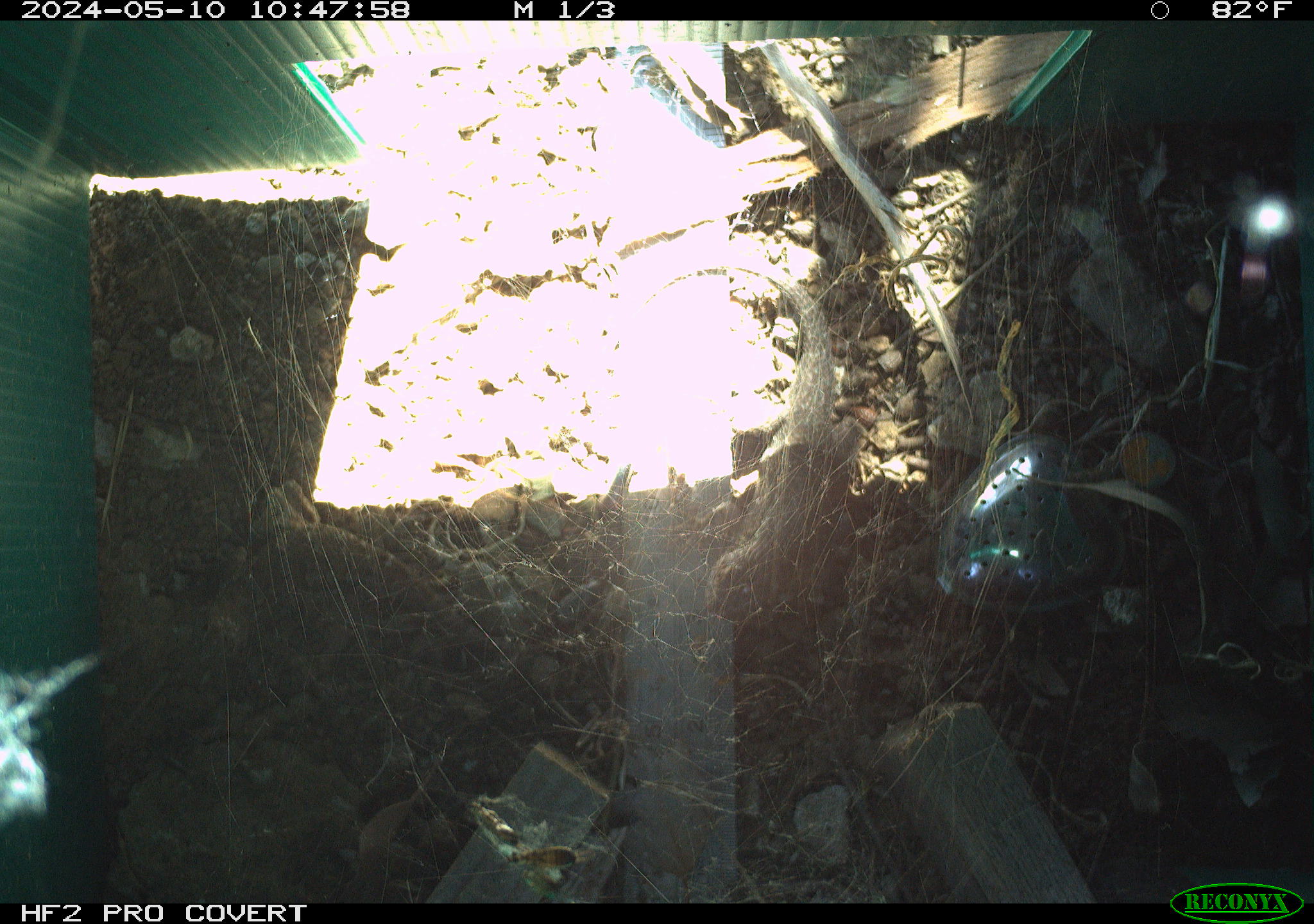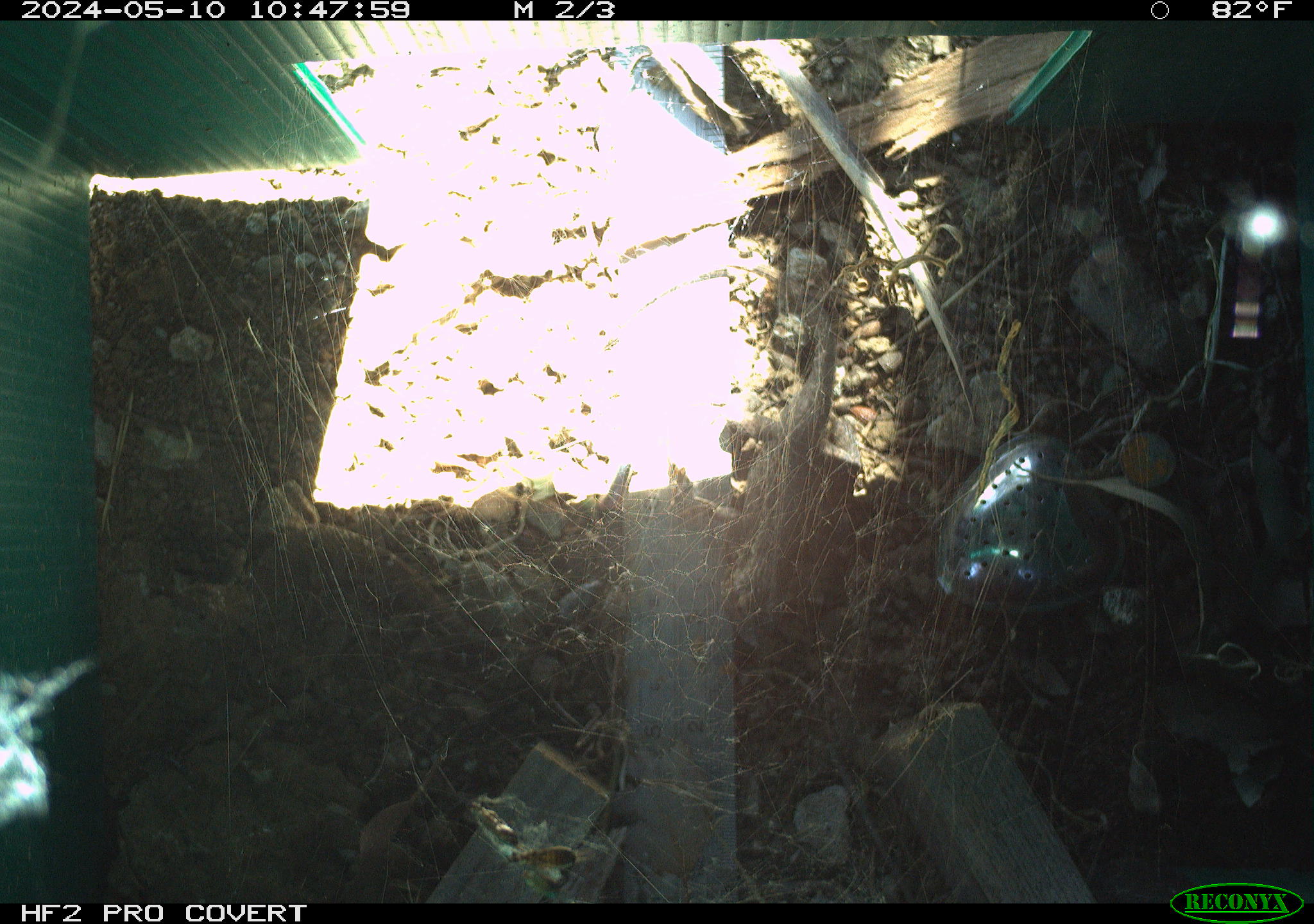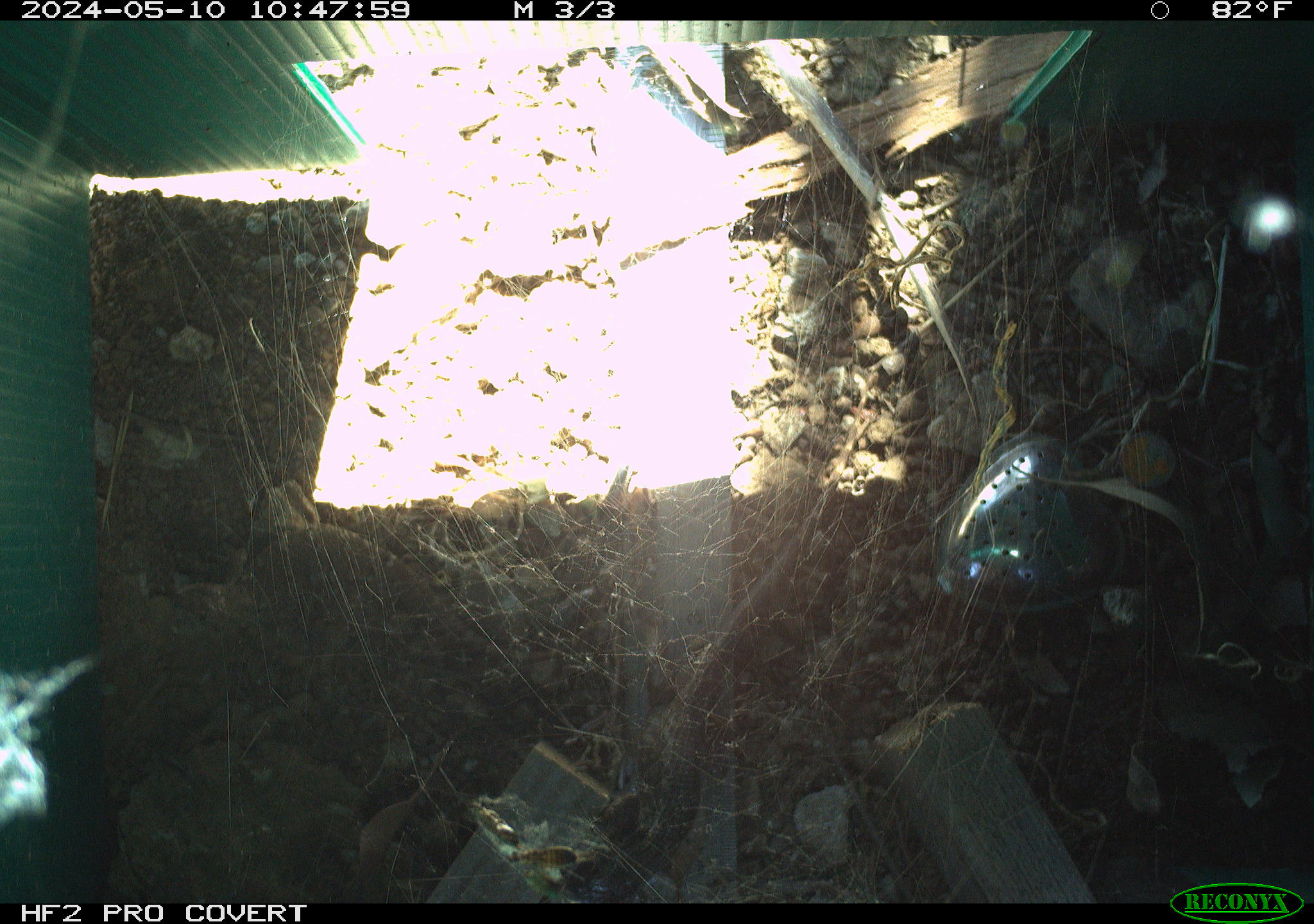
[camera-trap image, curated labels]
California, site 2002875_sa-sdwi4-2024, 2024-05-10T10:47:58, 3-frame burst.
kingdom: Animalia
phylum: Chordata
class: Reptilia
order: Squamata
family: Phrynosomatidae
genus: Sceloporus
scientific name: Sceloporus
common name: spiny lizards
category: sceloporus species